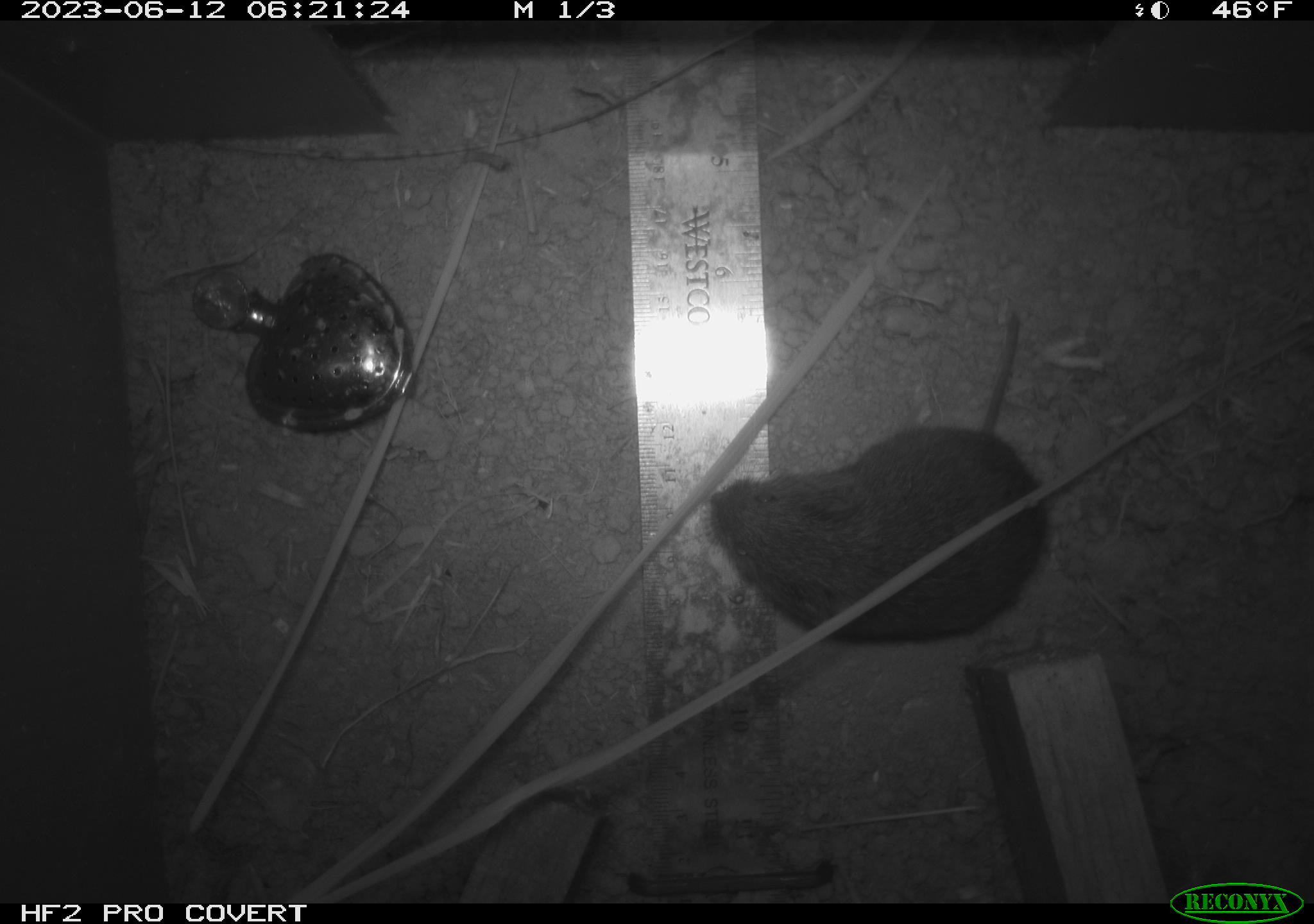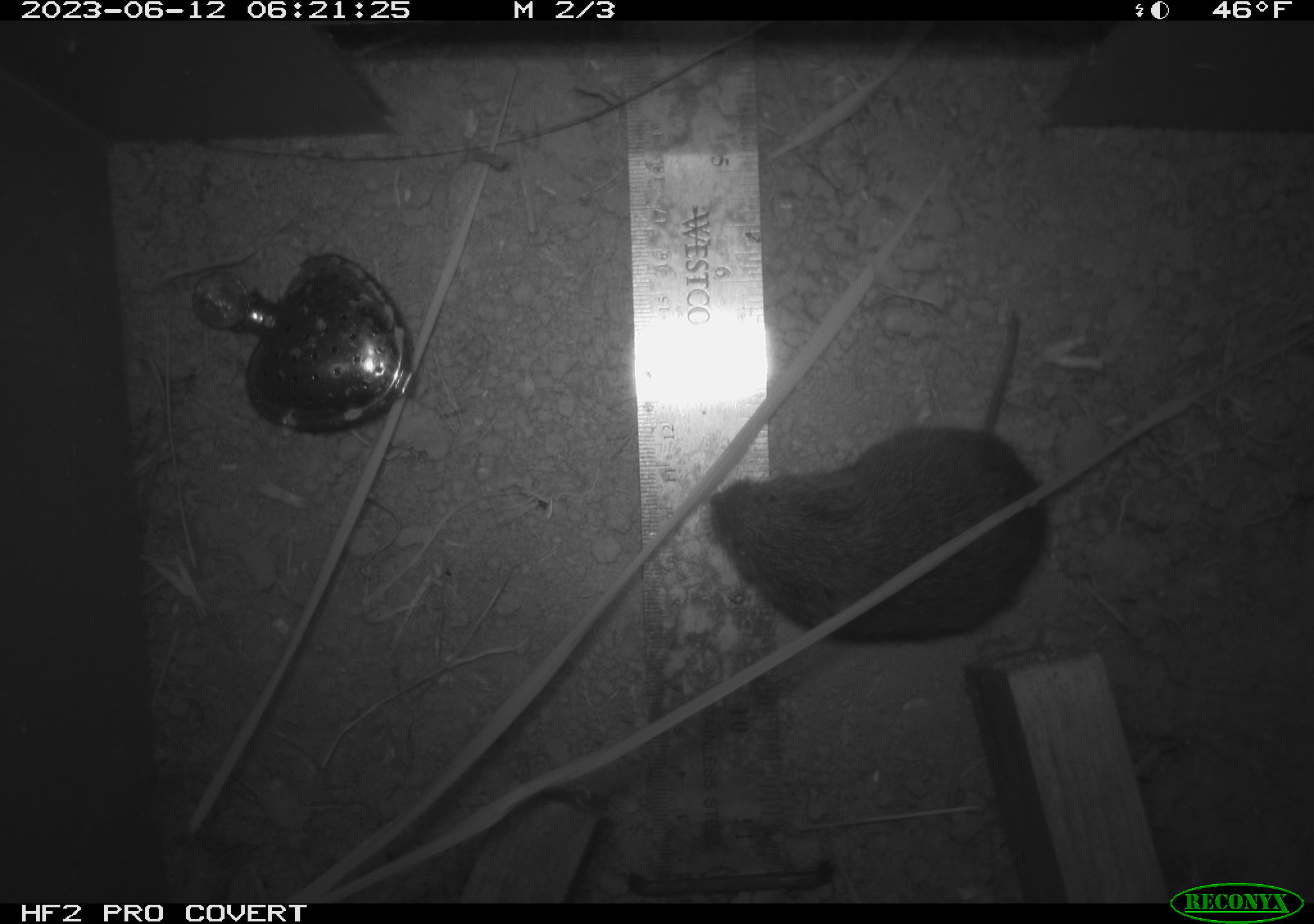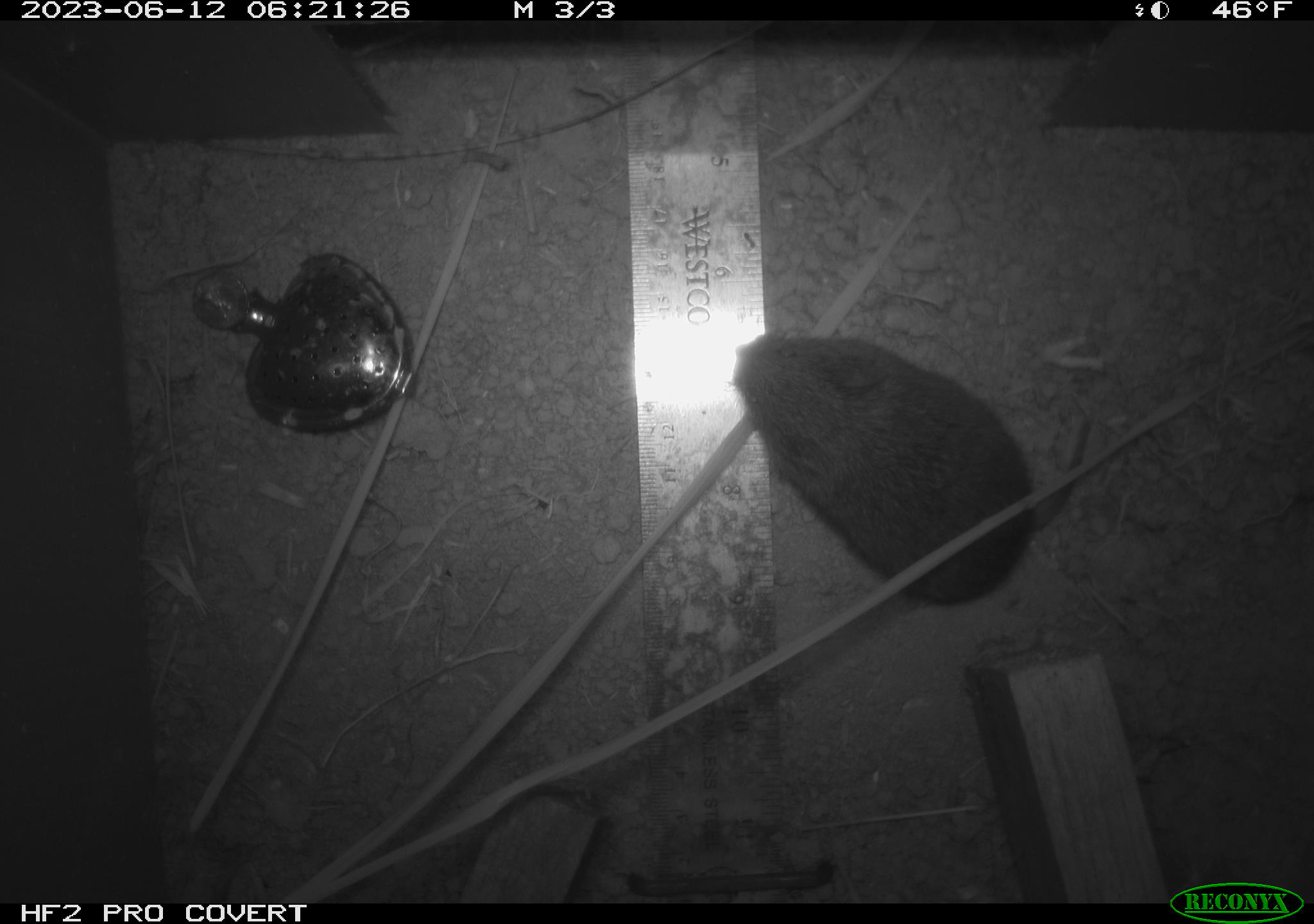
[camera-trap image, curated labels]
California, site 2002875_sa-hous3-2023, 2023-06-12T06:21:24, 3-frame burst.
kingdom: Animalia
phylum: Chordata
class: Mammalia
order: Rodentia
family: Cricetidae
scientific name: Arvicolinae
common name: voles, lemmings, and muskrats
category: arvicolinae subfamily